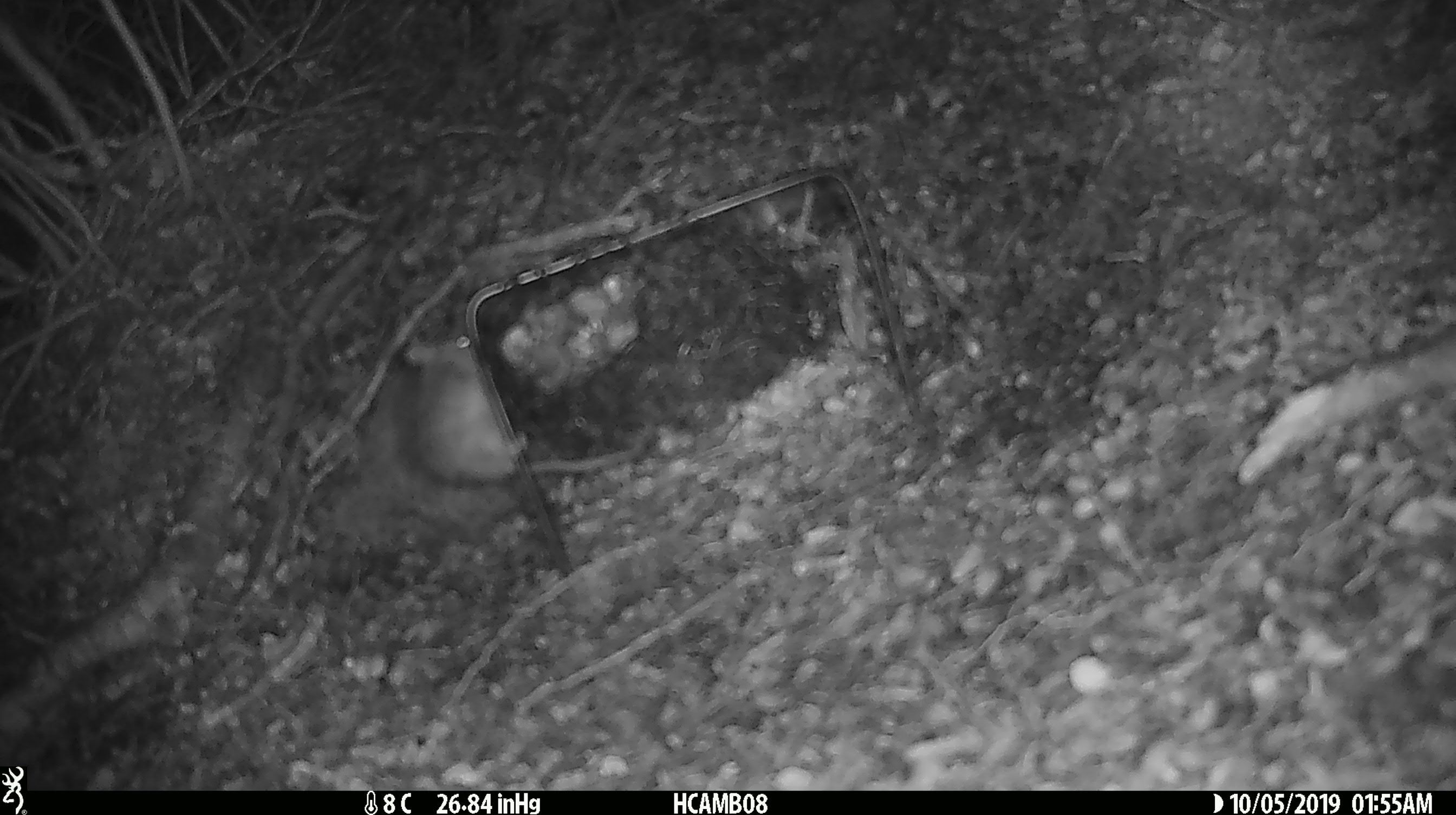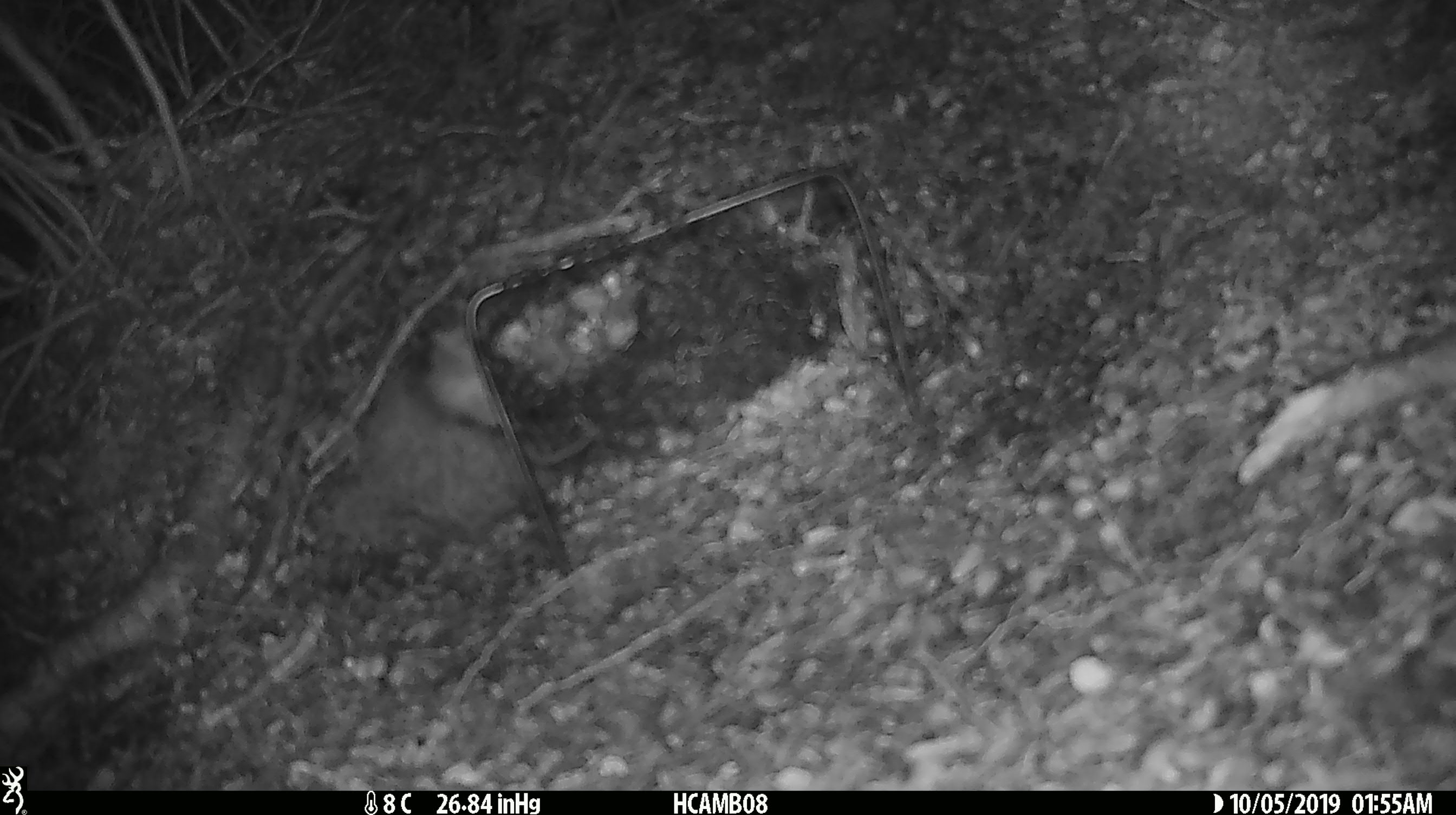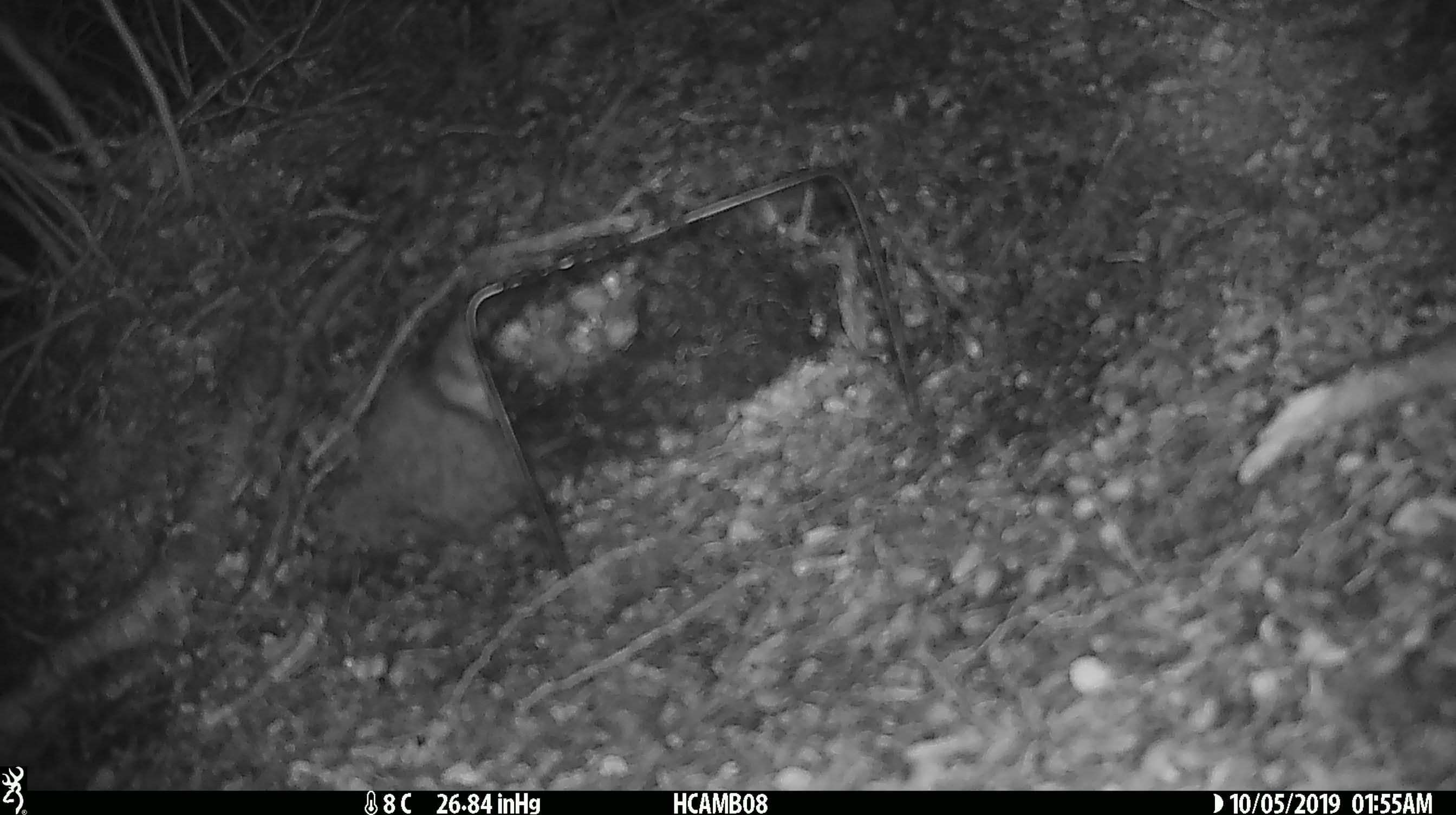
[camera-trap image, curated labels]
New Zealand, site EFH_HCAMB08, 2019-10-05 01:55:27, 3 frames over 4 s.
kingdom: Animalia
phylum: Chordata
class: Mammalia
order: Rodentia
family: Muridae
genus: Mus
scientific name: Mus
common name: mouse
Mouse (Mus).